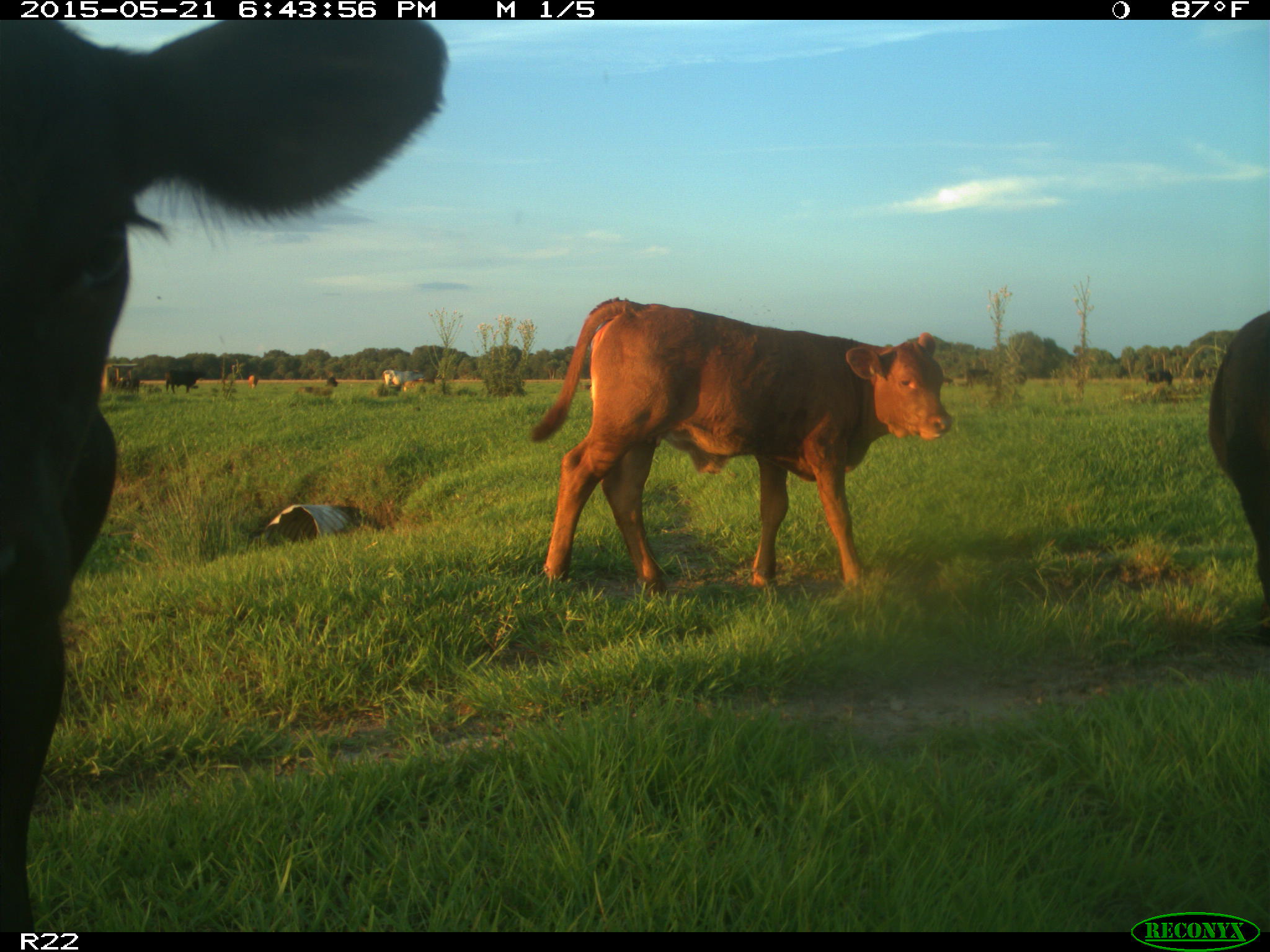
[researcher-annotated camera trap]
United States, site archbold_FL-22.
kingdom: Animalia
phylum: Chordata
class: Mammalia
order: Artiodactyla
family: Bovidae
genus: Bos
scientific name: Bos taurus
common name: domestic cow